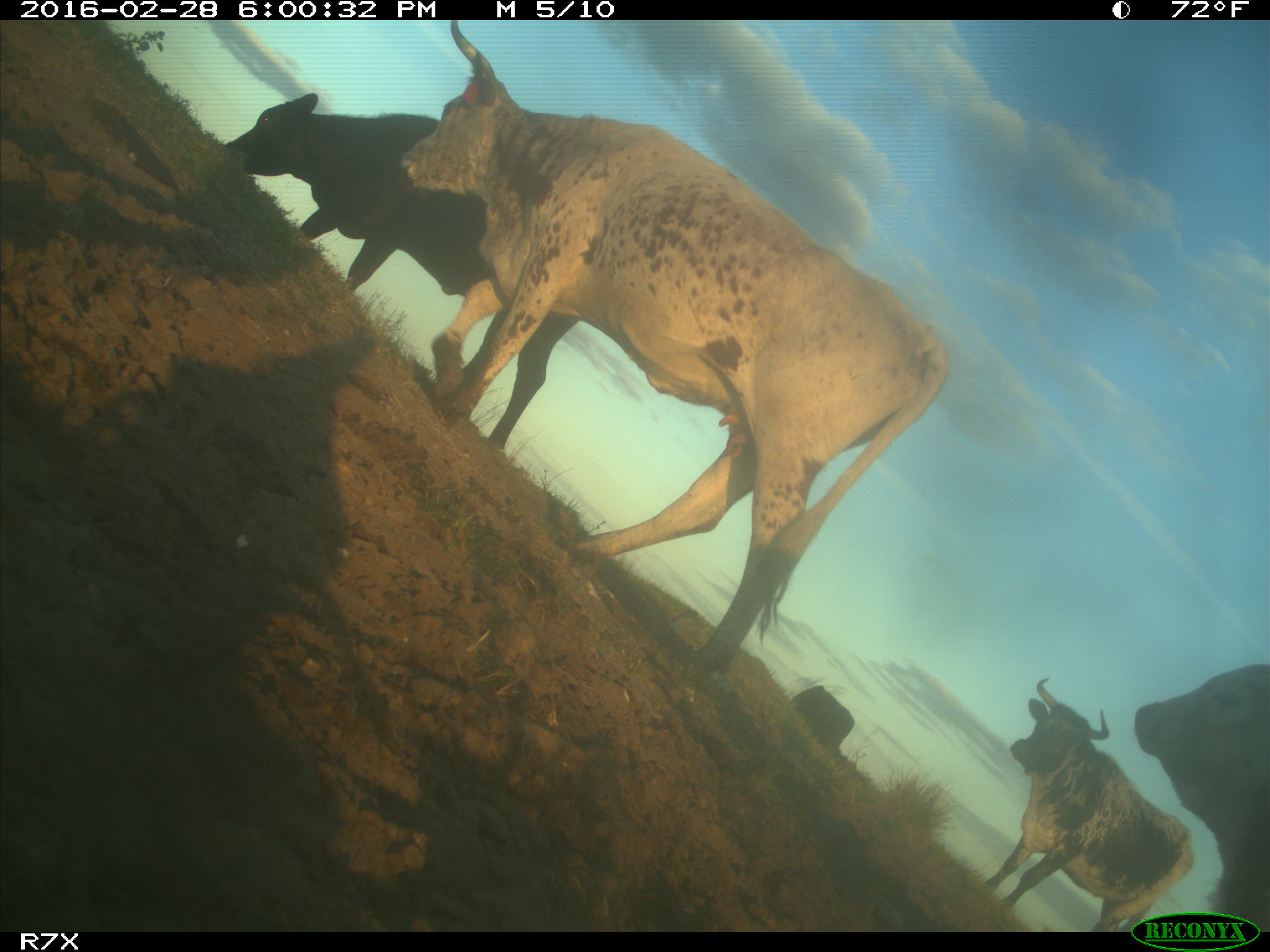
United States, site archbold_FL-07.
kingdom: Animalia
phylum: Chordata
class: Mammalia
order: Artiodactyla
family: Bovidae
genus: Bos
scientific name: Bos taurus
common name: domestic cow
Bos taurus (domestic cow).